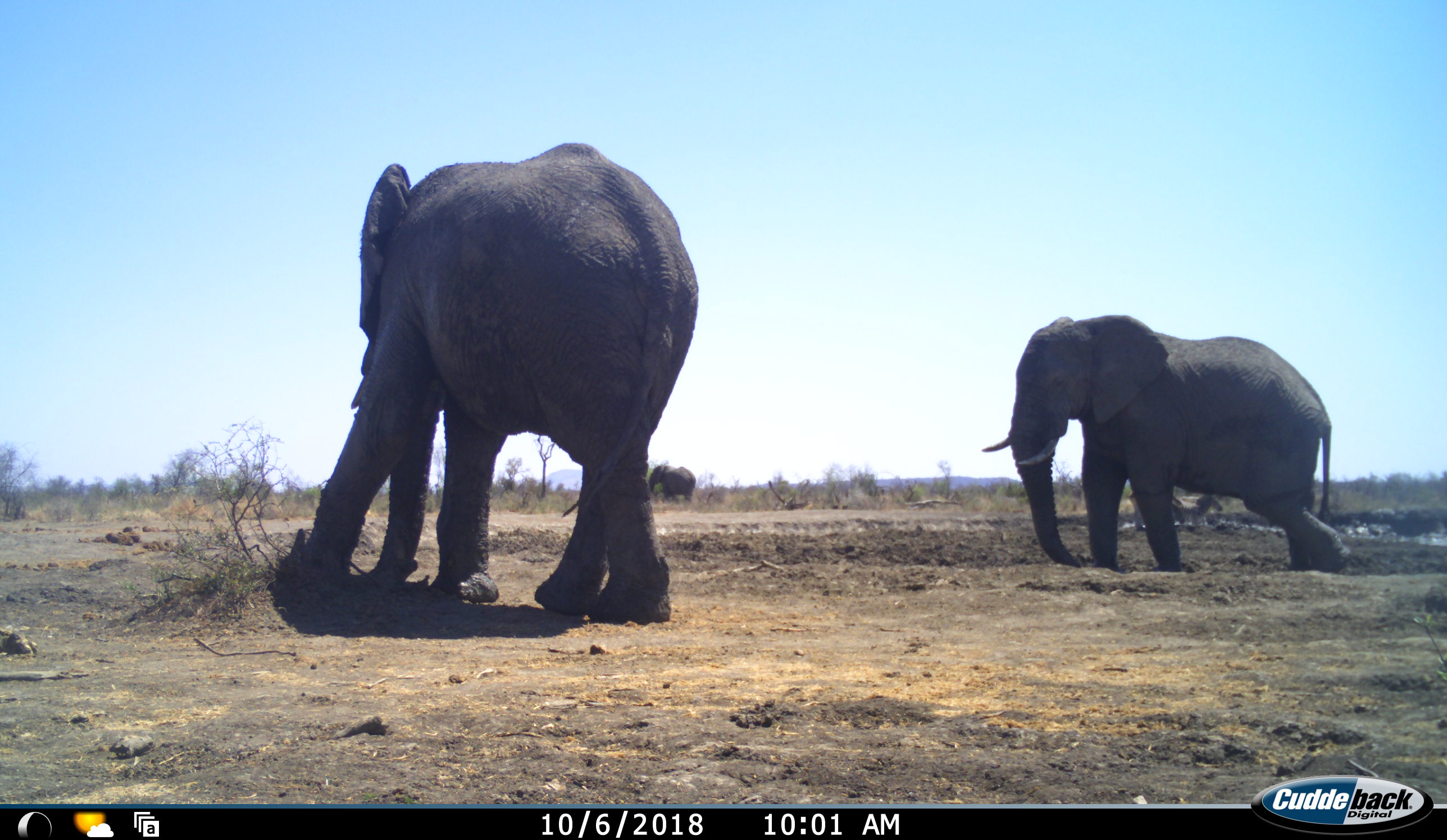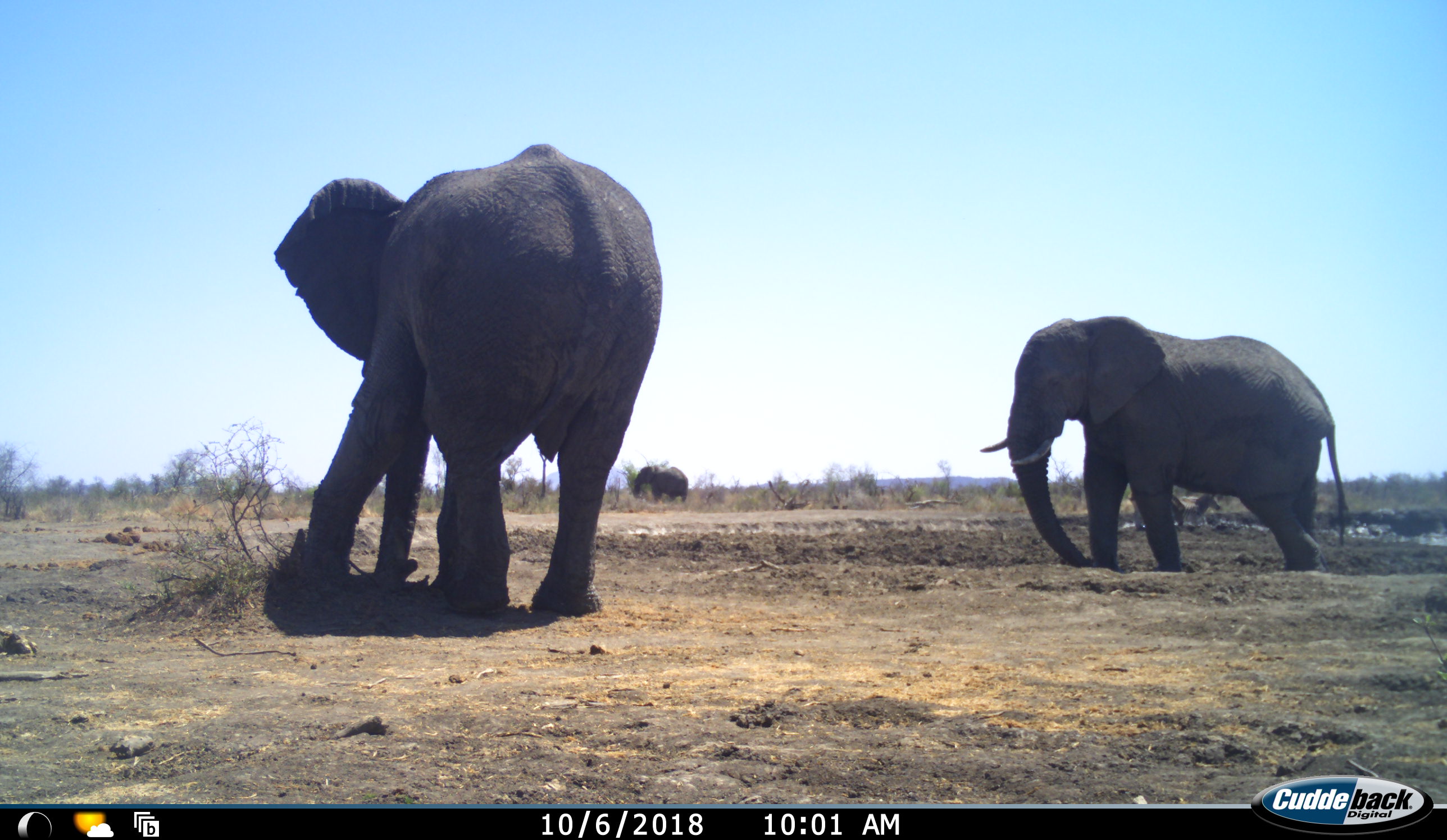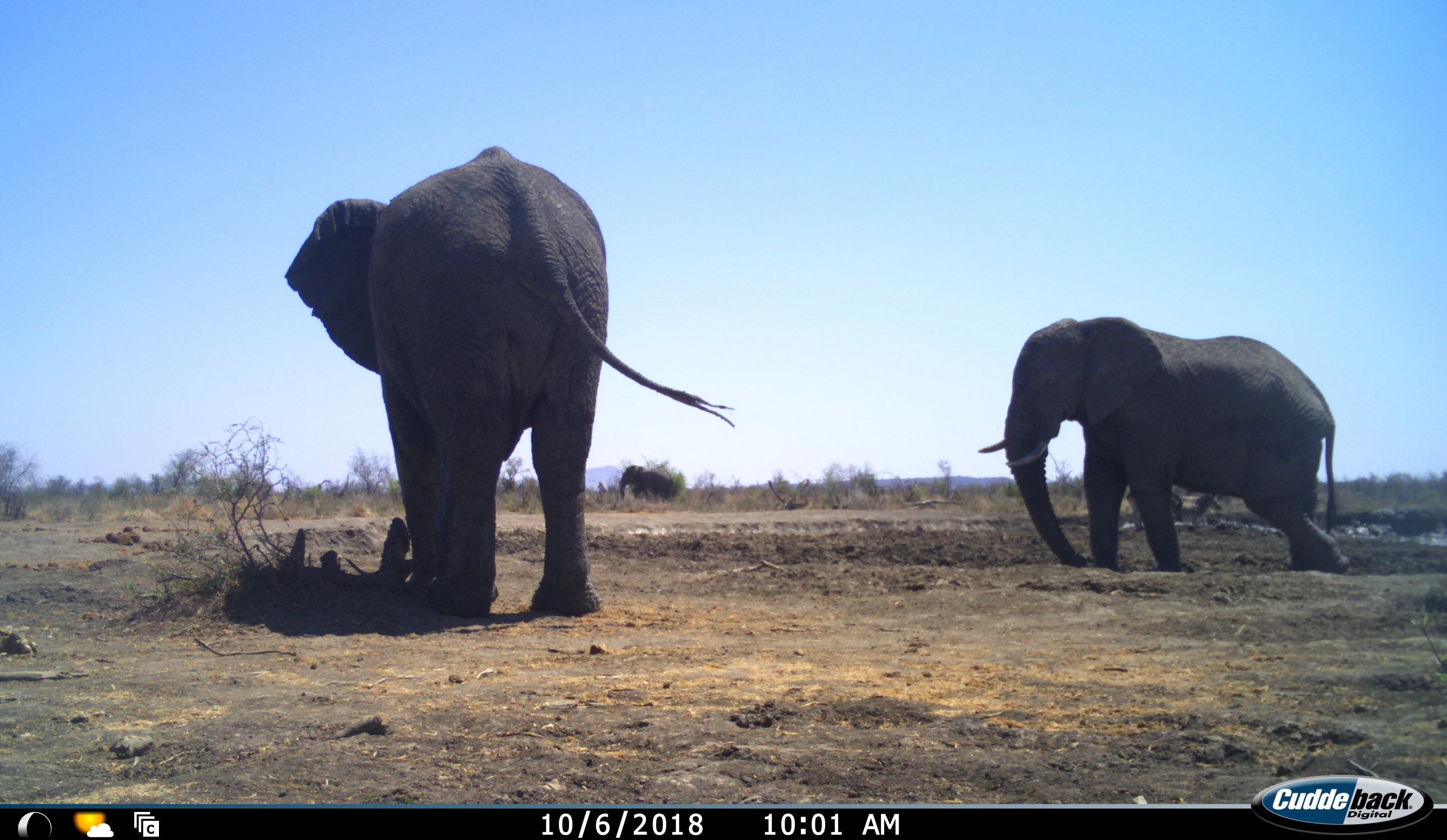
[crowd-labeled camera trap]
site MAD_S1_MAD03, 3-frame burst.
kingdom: Animalia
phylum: Chordata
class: Mammalia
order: Proboscidea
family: Elephantidae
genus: Loxodonta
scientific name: Loxodonta africana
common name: african bush elephant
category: elephant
Elephant (african bush elephant) (Loxodonta africana), count 3. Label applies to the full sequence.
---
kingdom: Animalia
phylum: Chordata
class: Mammalia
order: Perissodactyla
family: Equidae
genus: Equus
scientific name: Equus quagga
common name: plains zebra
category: zebraplains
Zebraplains (plains zebra) (Equus quagga), count 2. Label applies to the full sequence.